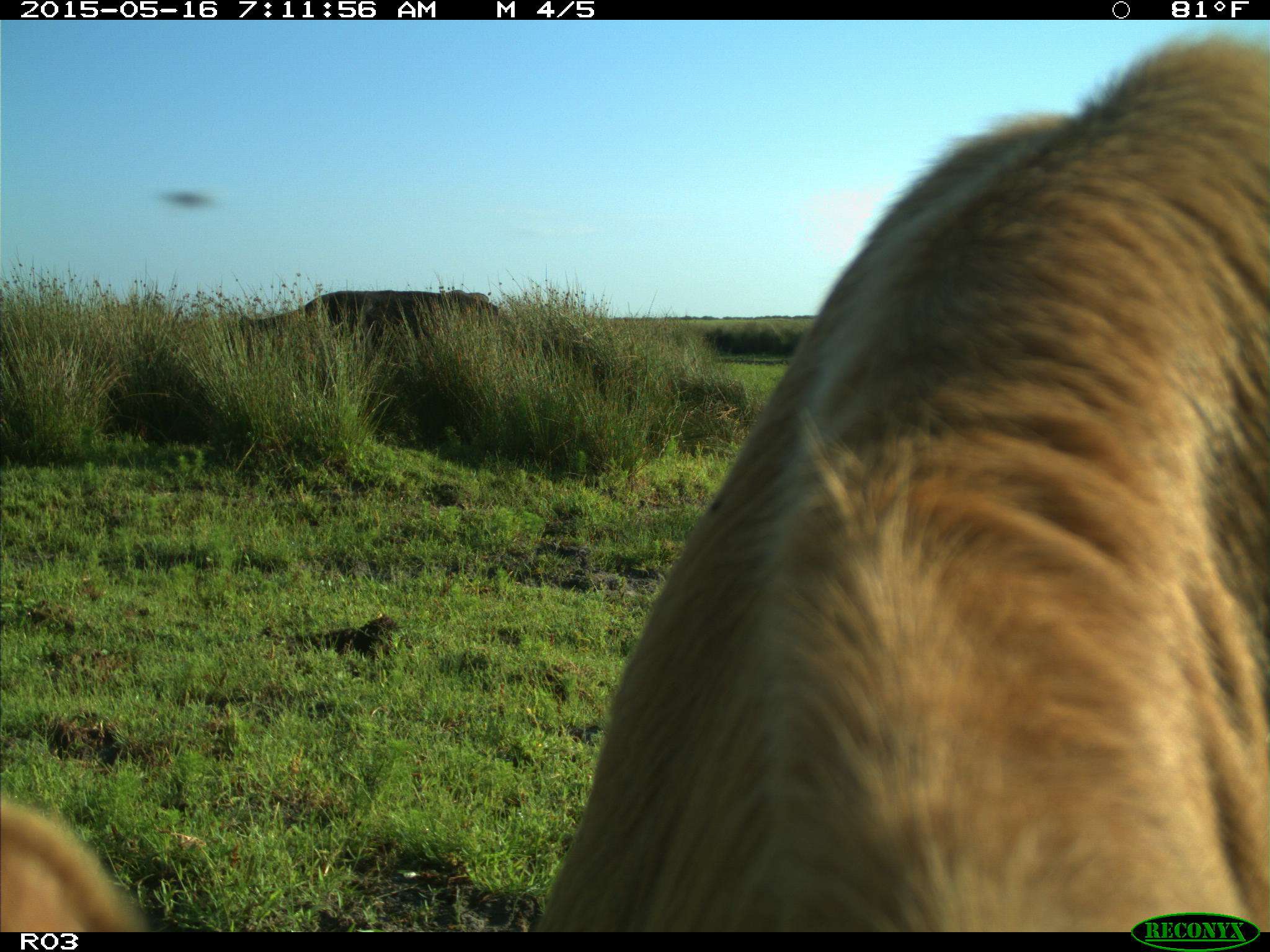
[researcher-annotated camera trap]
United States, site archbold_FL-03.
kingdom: Animalia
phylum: Chordata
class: Mammalia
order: Artiodactyla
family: Bovidae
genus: Bos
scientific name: Bos taurus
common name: domestic cow